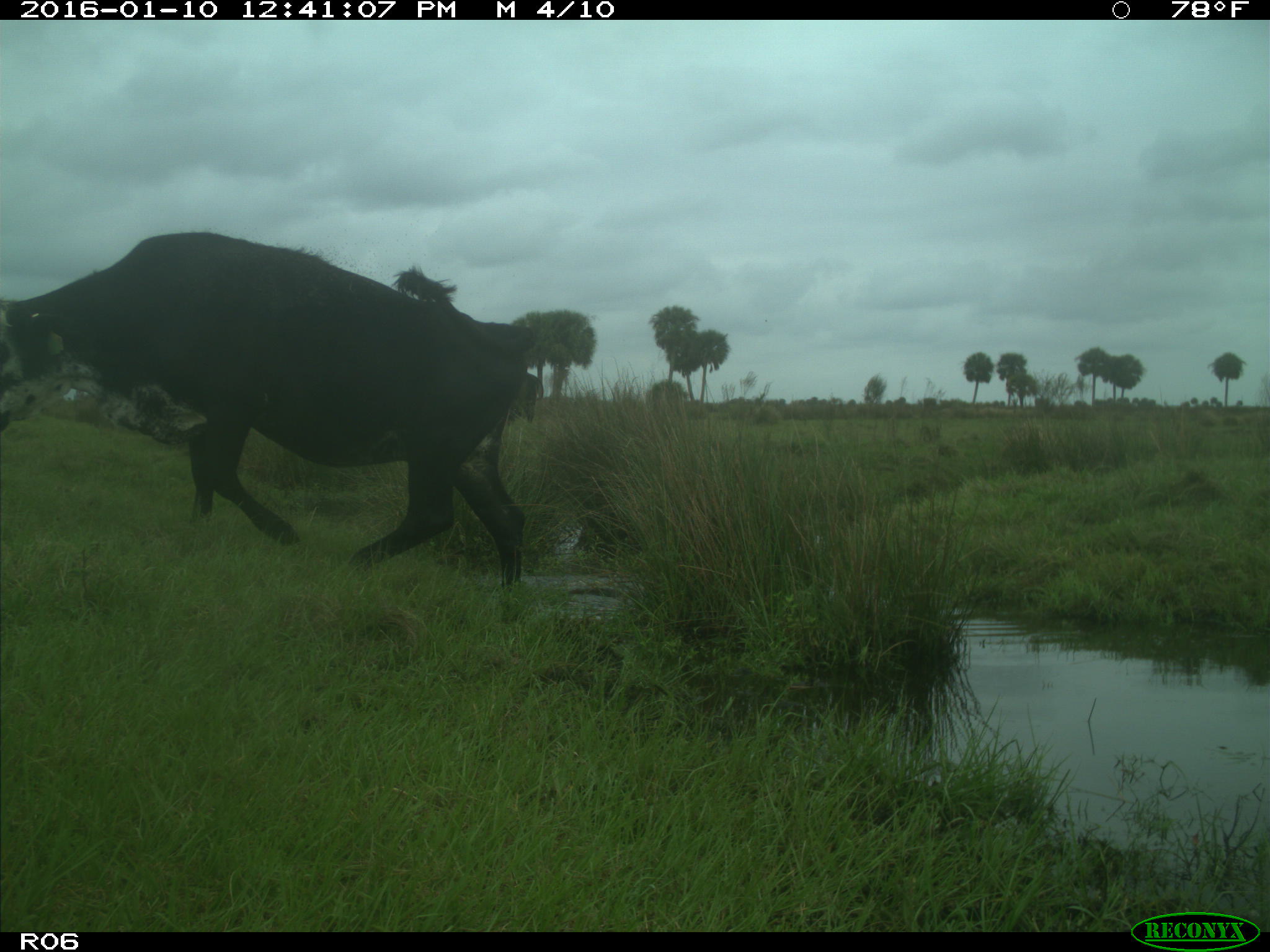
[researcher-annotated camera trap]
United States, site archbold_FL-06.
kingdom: Animalia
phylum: Chordata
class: Mammalia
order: Artiodactyla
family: Bovidae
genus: Bos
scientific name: Bos taurus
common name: domestic cow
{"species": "Bos taurus (domestic cow)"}